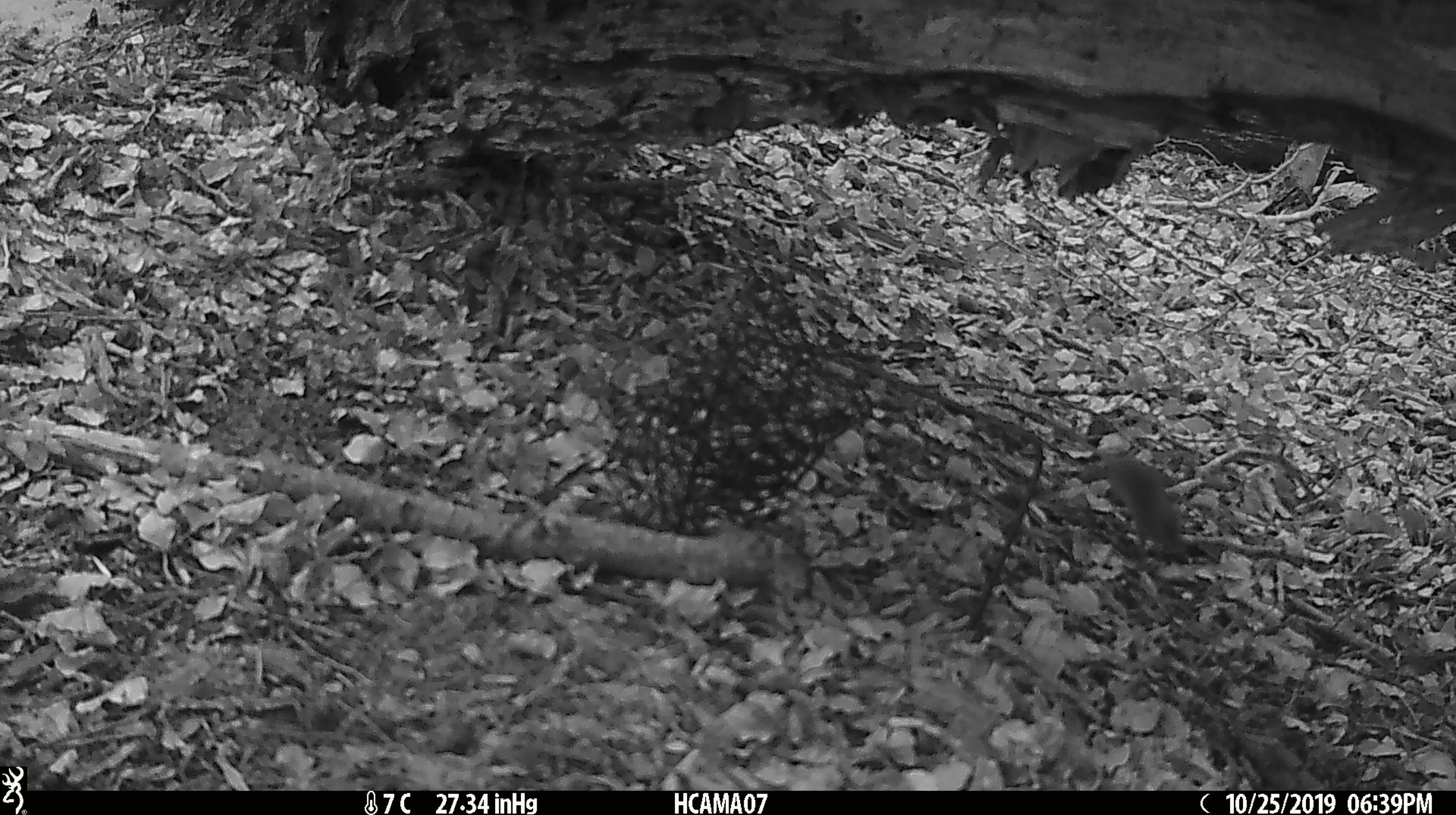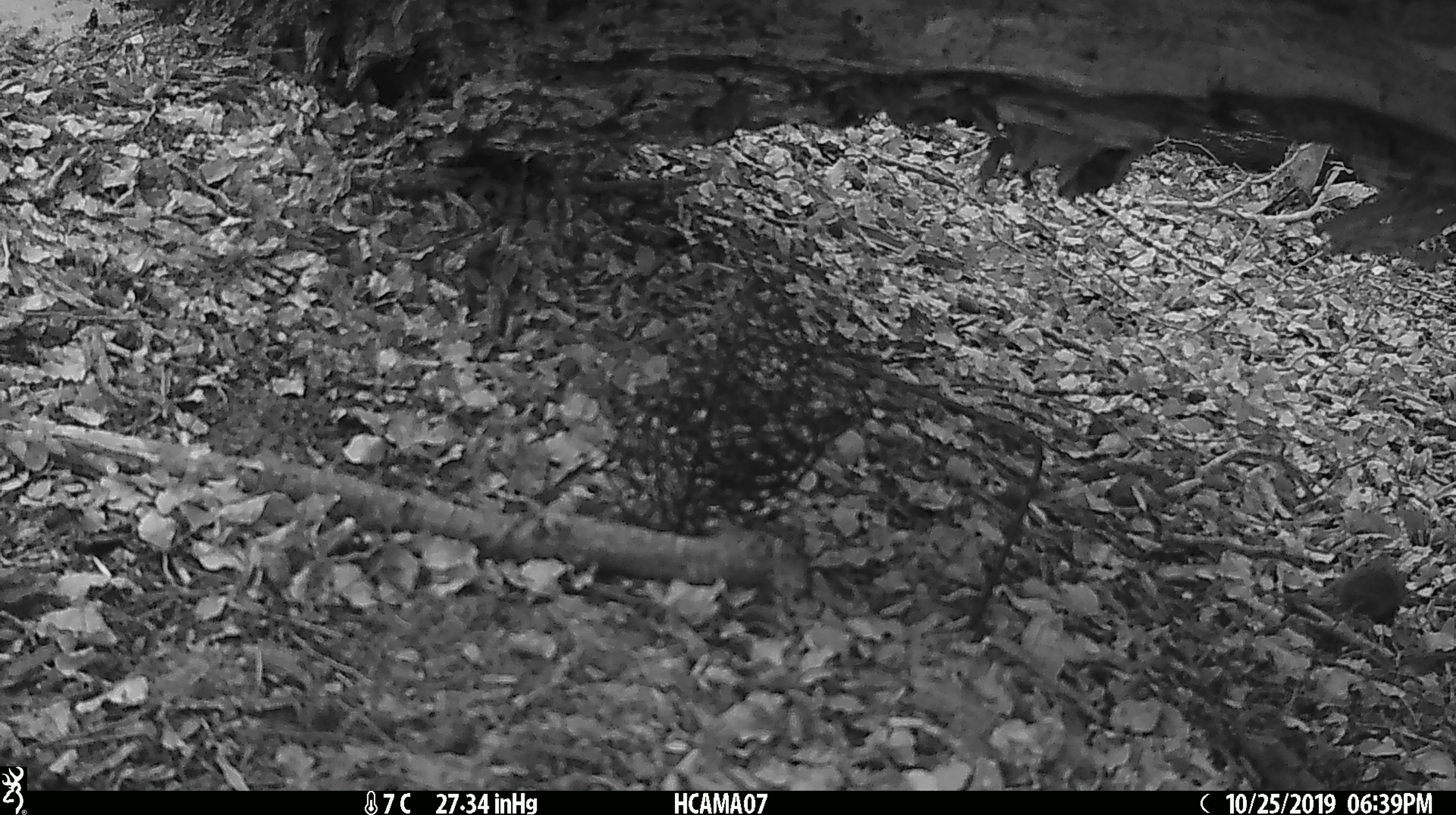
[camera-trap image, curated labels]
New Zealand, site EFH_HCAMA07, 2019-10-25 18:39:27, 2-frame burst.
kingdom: Animalia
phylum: Chordata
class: Mammalia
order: Rodentia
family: Muridae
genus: Mus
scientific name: Mus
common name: mouse